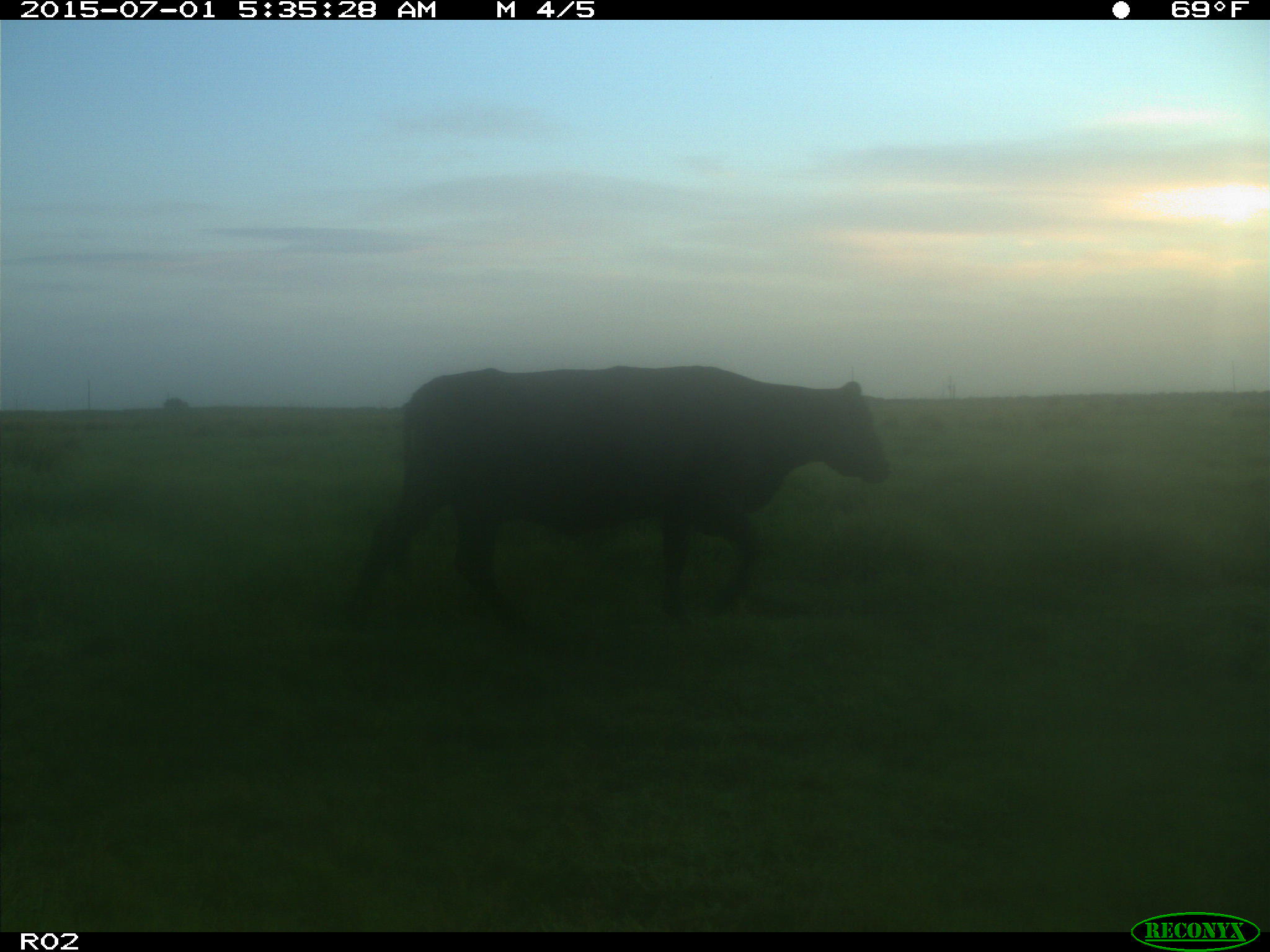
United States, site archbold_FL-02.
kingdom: Animalia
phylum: Chordata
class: Mammalia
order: Artiodactyla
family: Bovidae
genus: Bos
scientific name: Bos taurus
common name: domestic cow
Bos taurus (domestic cow).